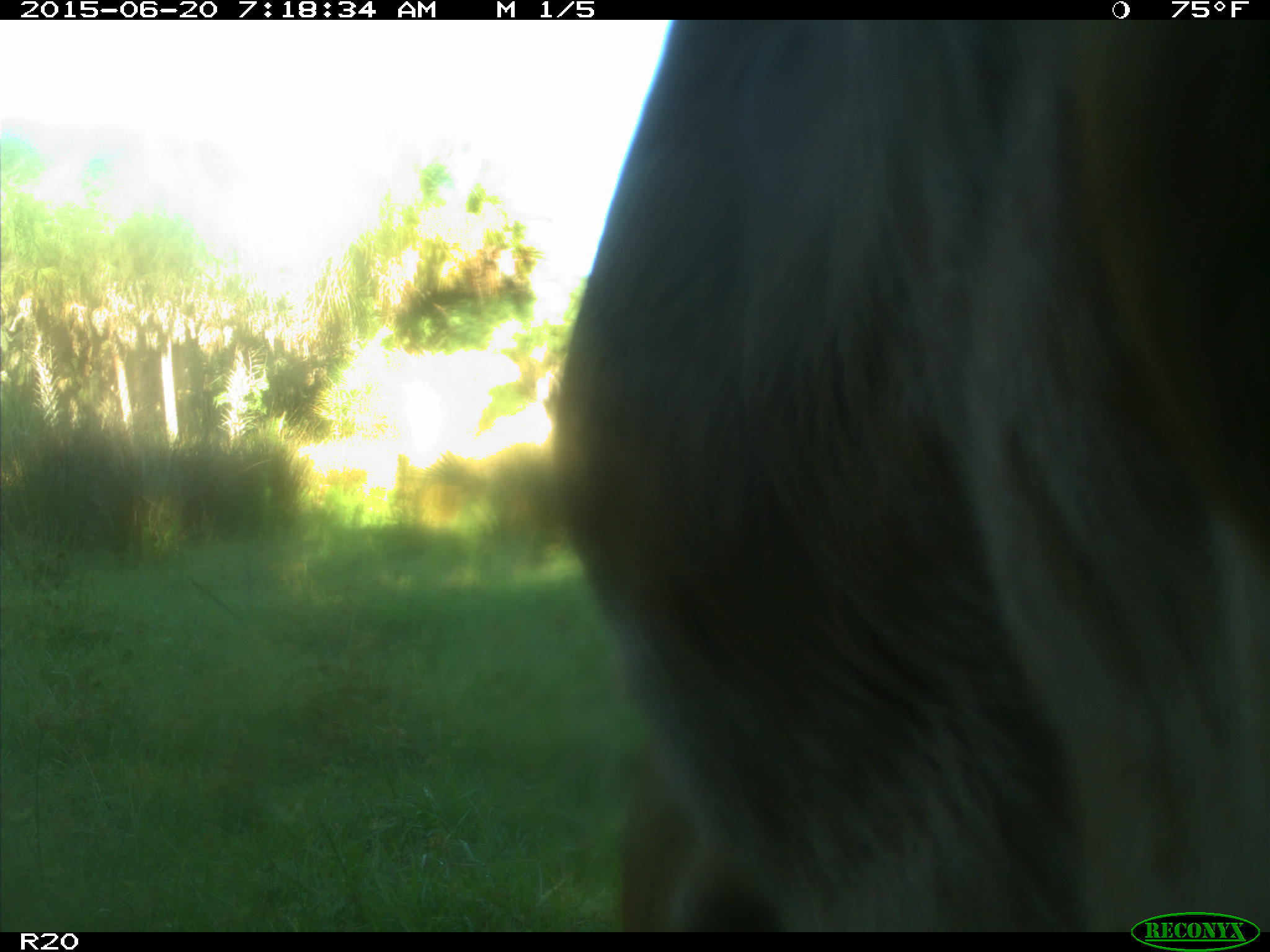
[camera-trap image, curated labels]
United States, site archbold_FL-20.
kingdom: Animalia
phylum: Chordata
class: Mammalia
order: Artiodactyla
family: Bovidae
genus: Bos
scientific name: Bos taurus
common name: domestic cow